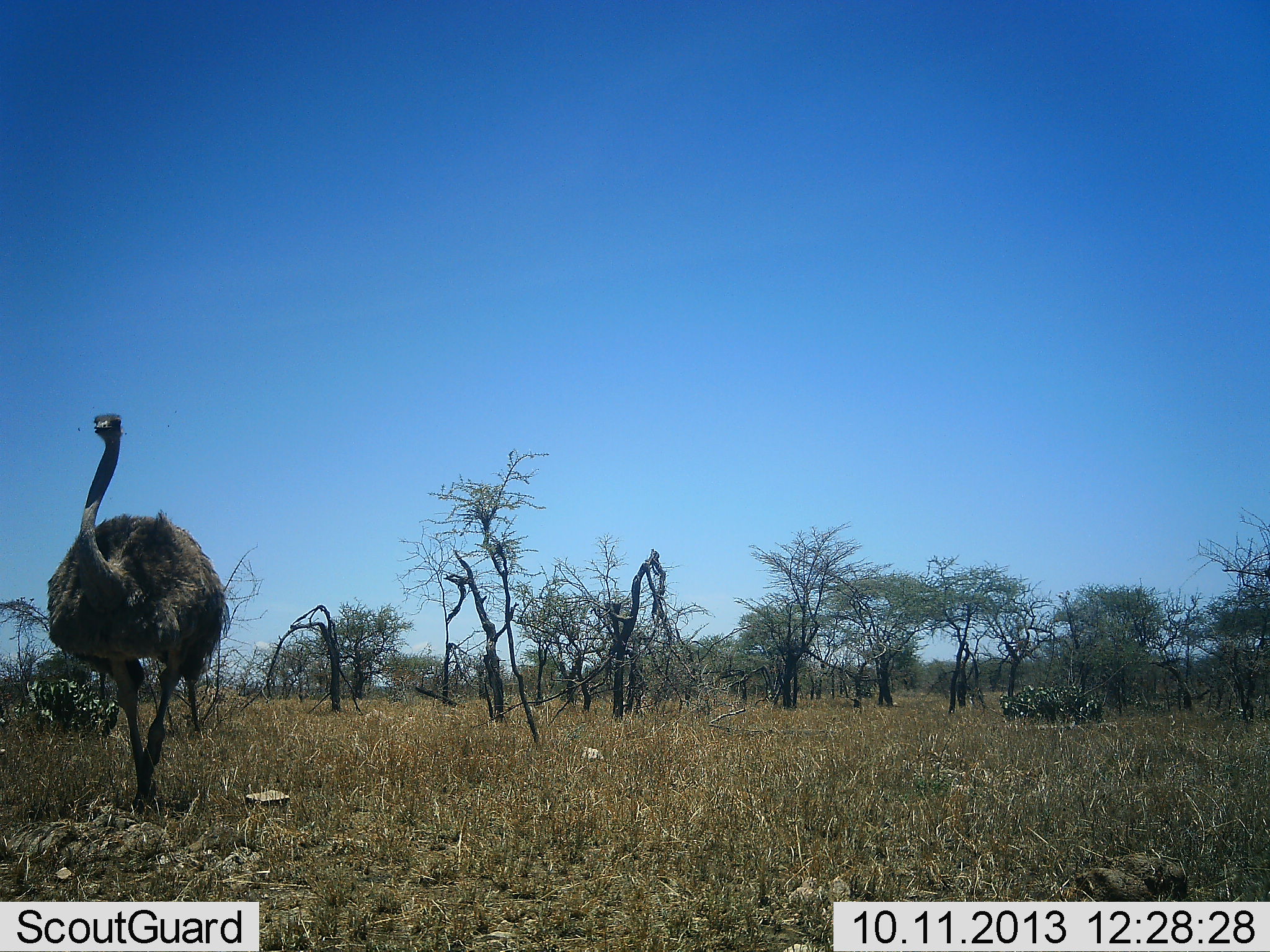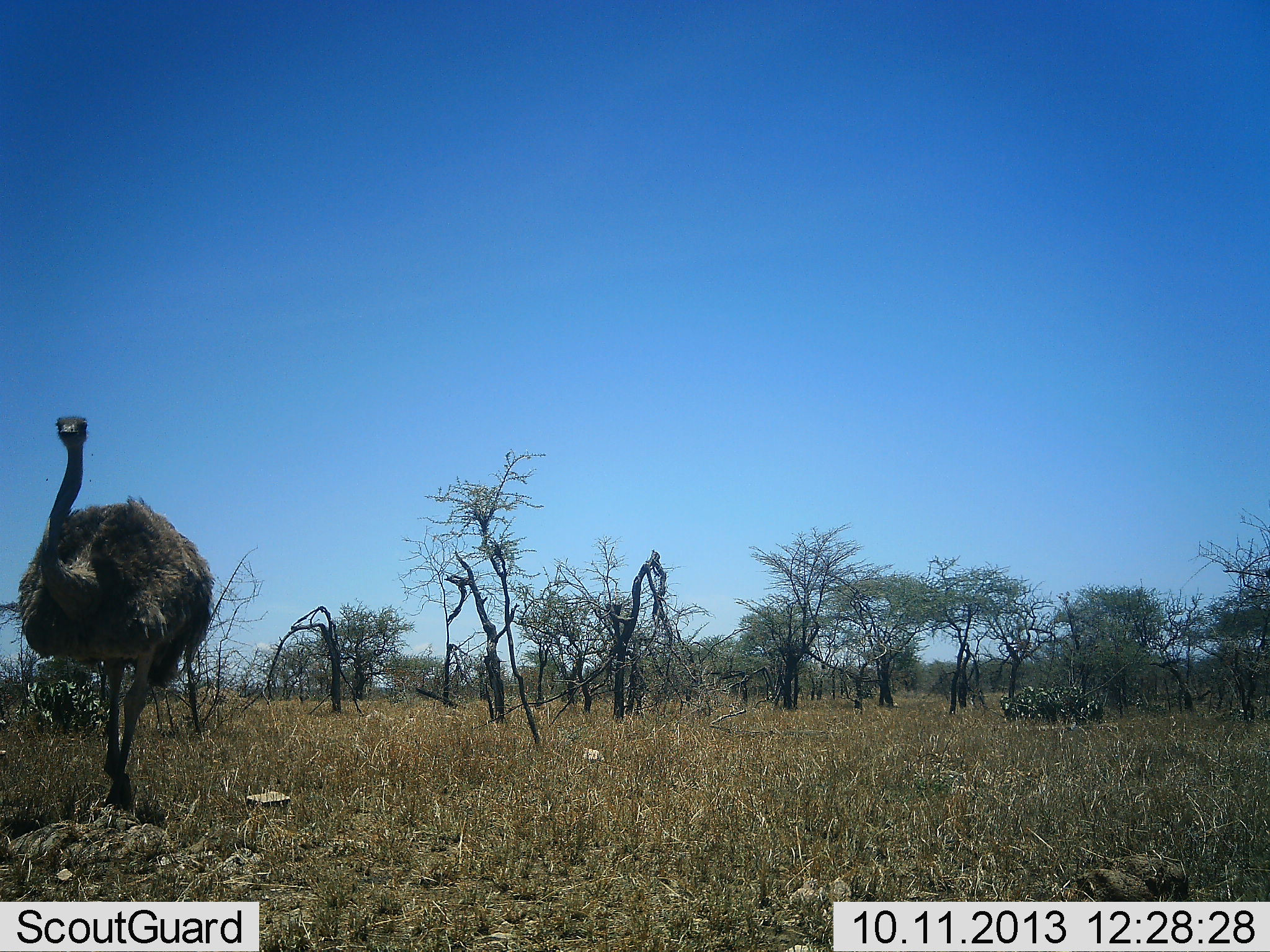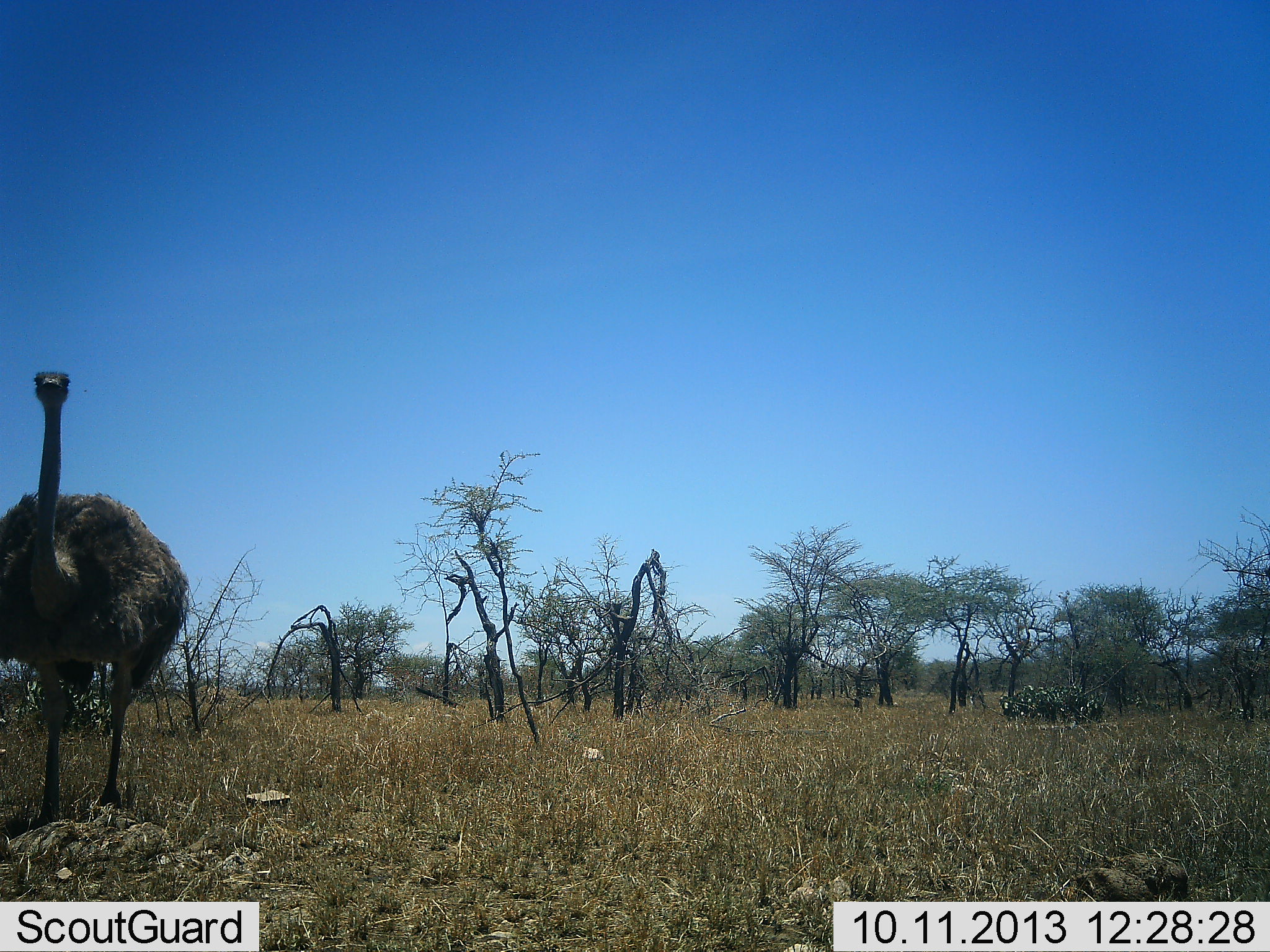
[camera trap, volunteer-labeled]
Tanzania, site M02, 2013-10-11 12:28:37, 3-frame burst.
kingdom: Animalia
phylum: Chordata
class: Aves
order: Struthioniformes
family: Struthionidae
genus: Struthio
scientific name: Struthio camelus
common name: ostrich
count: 1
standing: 6%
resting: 0%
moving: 97%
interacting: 0%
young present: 0%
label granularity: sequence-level